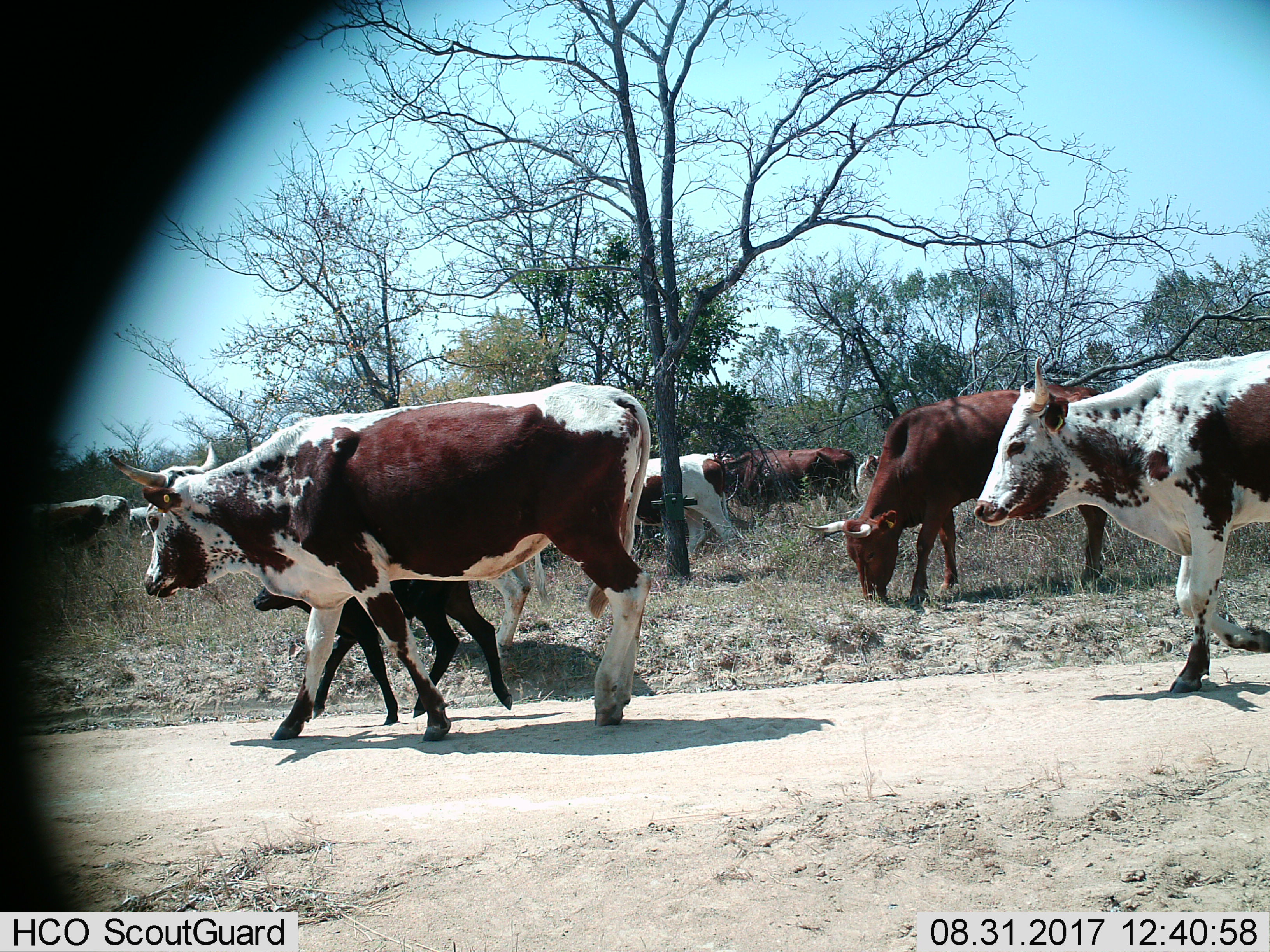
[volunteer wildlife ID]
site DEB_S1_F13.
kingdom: Animalia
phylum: Chordata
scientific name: Vertebrata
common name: domestic animal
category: domesticanimal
Domesticanimal (domestic animal) (Vertebrata), count 9. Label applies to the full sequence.